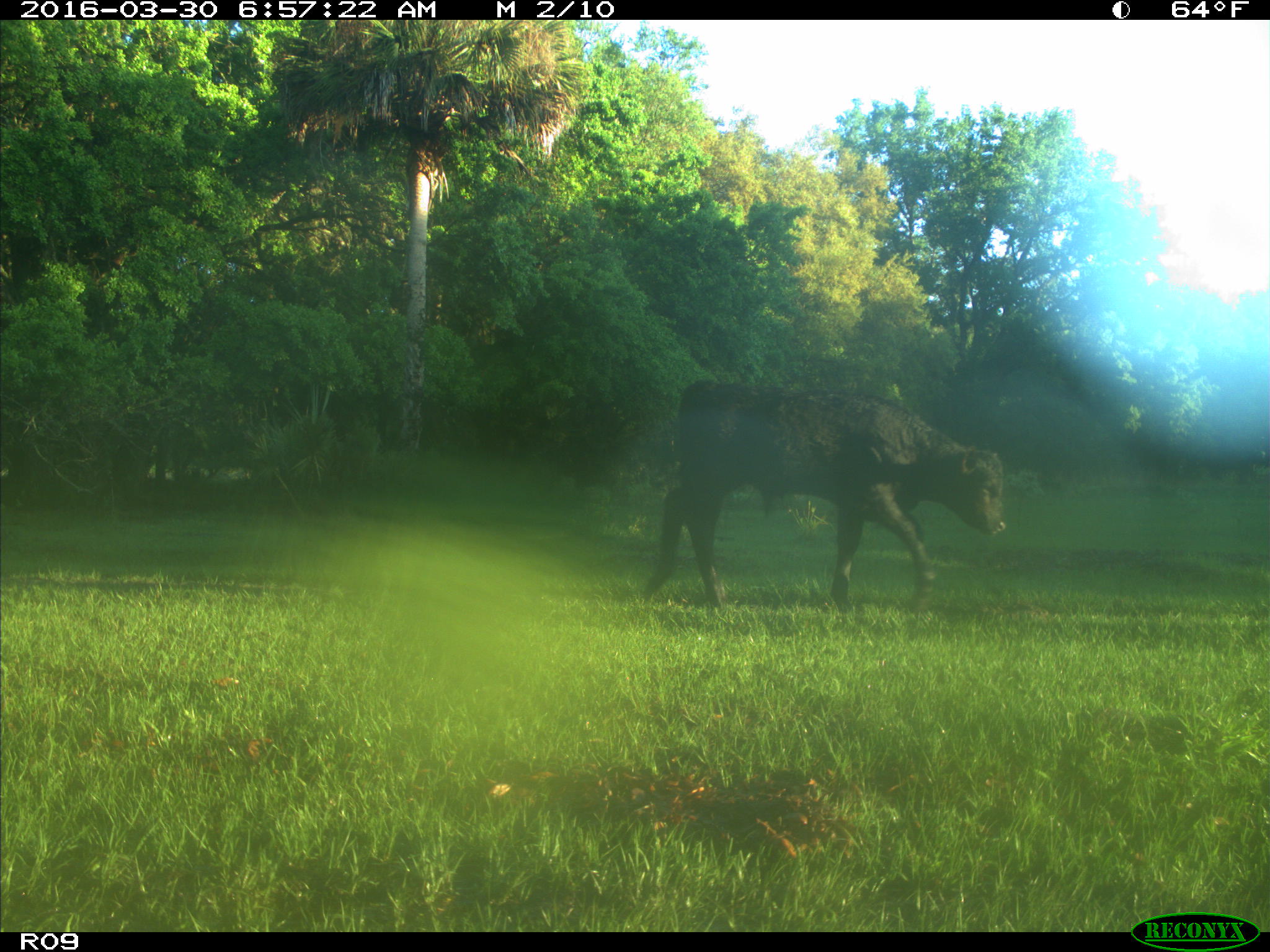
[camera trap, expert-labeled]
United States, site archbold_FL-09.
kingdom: Animalia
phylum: Chordata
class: Mammalia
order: Artiodactyla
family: Bovidae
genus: Bos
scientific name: Bos taurus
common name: domestic cow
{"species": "Bos taurus (domestic cow)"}